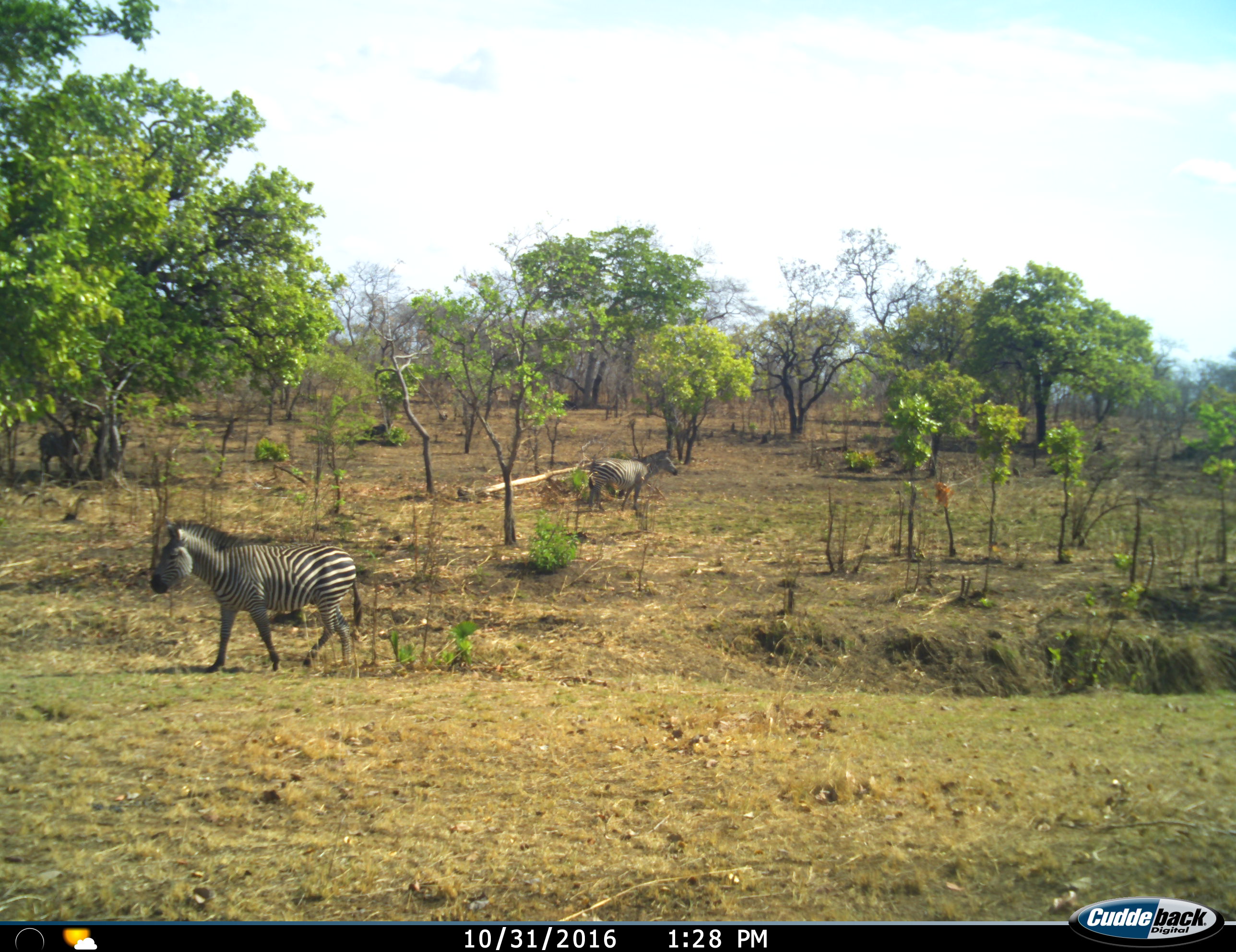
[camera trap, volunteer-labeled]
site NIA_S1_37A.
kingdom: Animalia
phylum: Chordata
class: Mammalia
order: Perissodactyla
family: Equidae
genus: Equus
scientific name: Equus quagga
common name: plains zebra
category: zebraplains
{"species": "zebraplains (plains zebra) (Equus quagga)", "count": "3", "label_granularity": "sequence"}